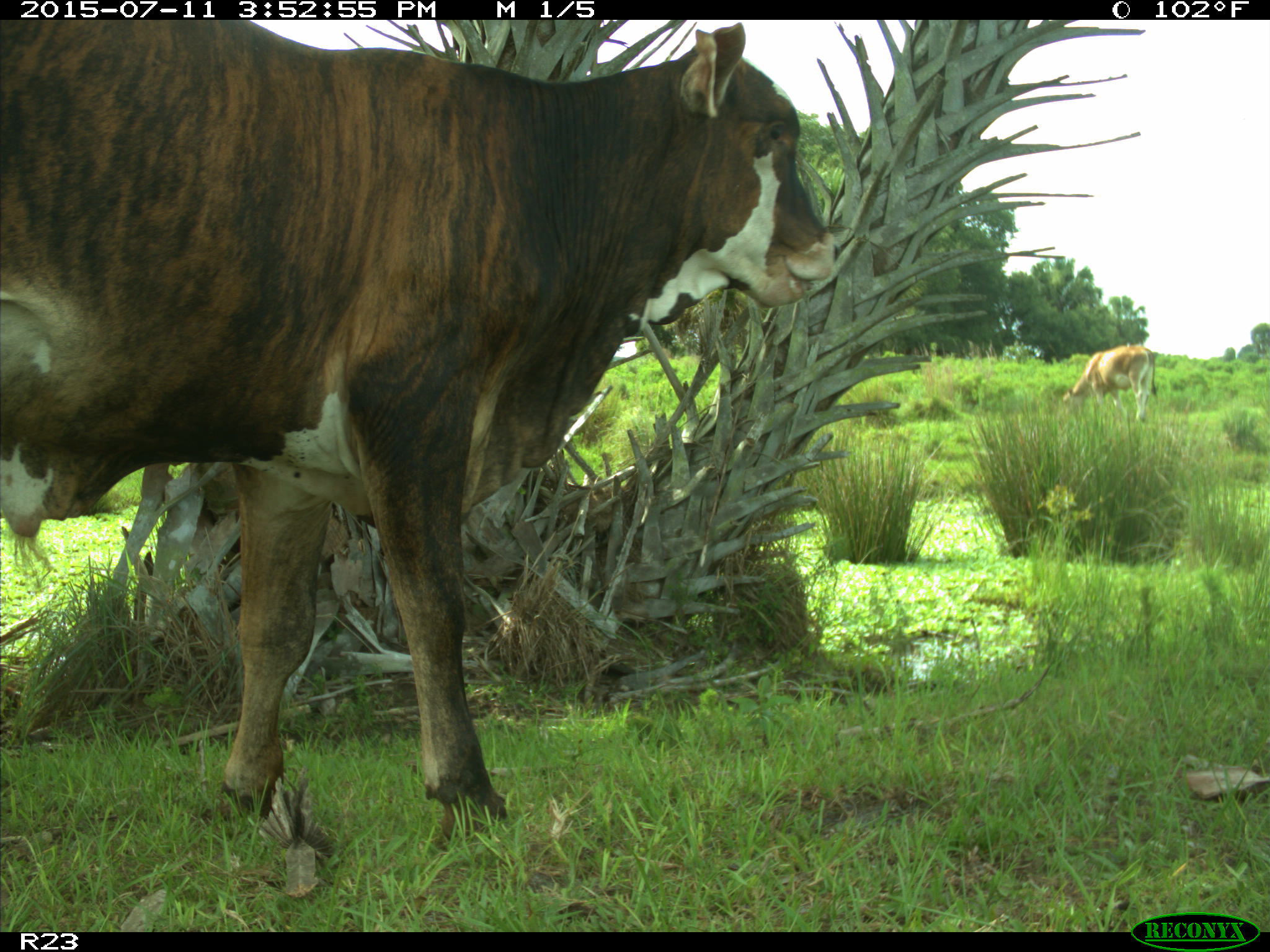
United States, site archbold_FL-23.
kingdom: Animalia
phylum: Chordata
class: Mammalia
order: Artiodactyla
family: Bovidae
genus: Bos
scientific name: Bos taurus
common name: domestic cow